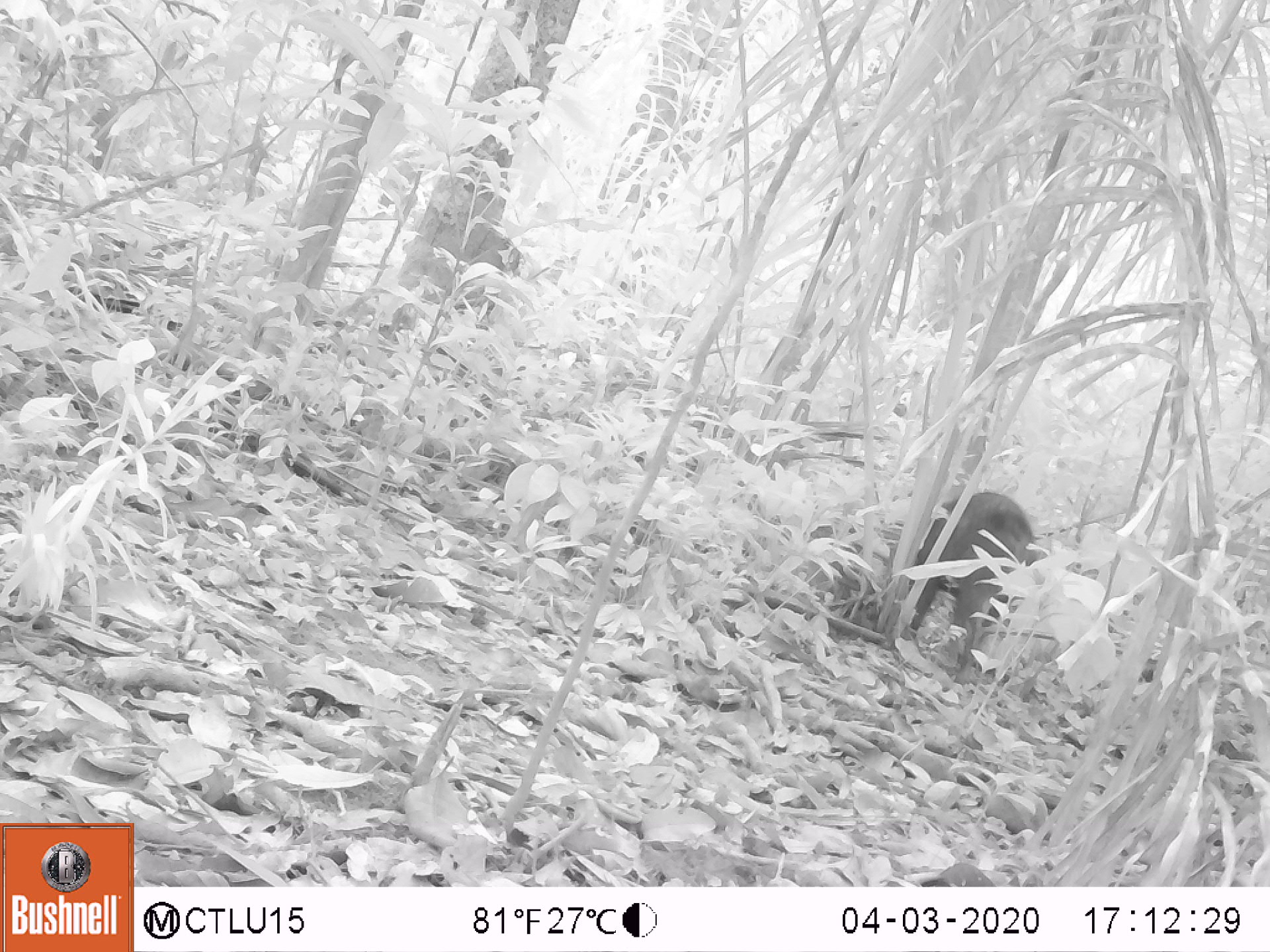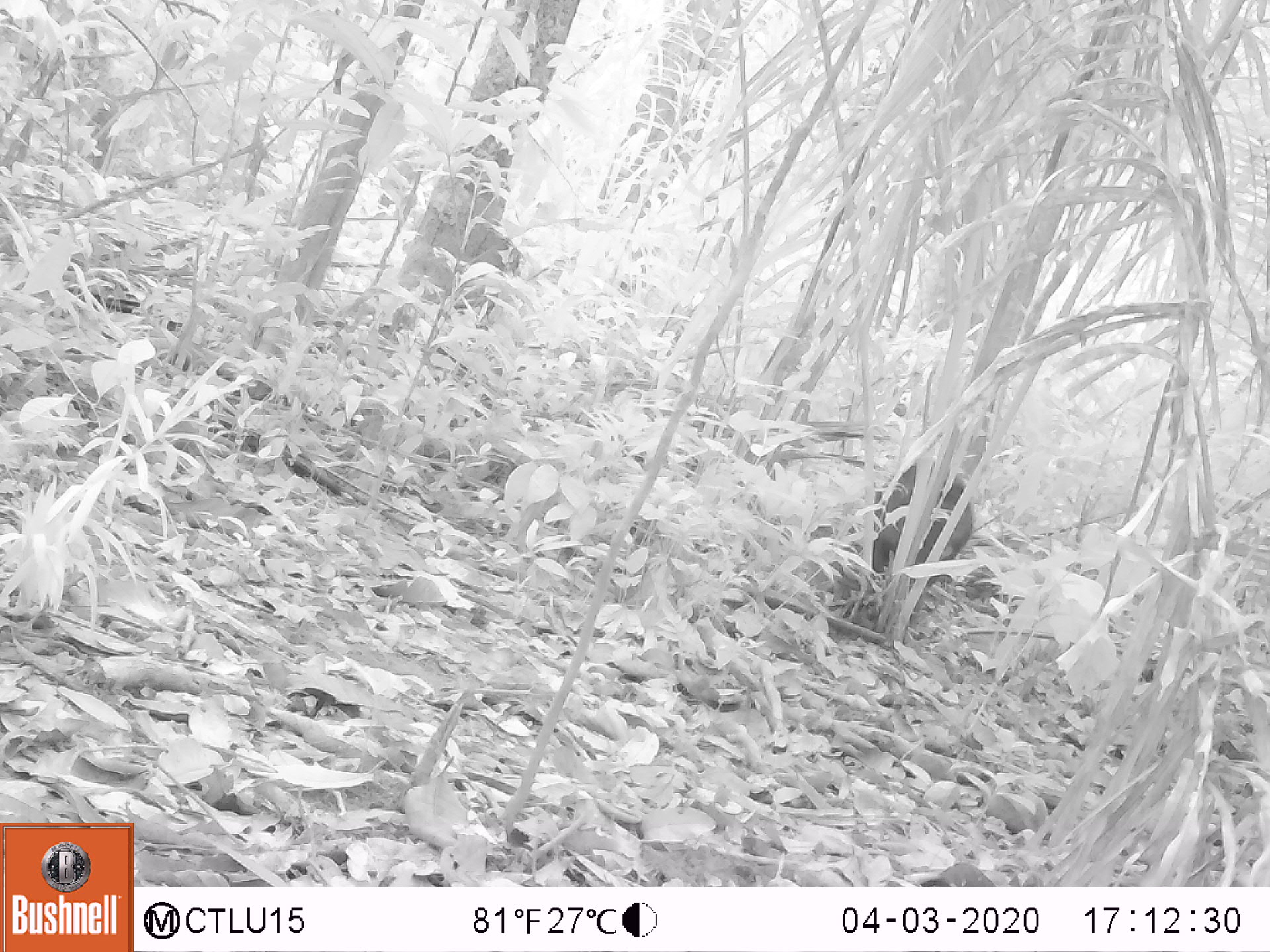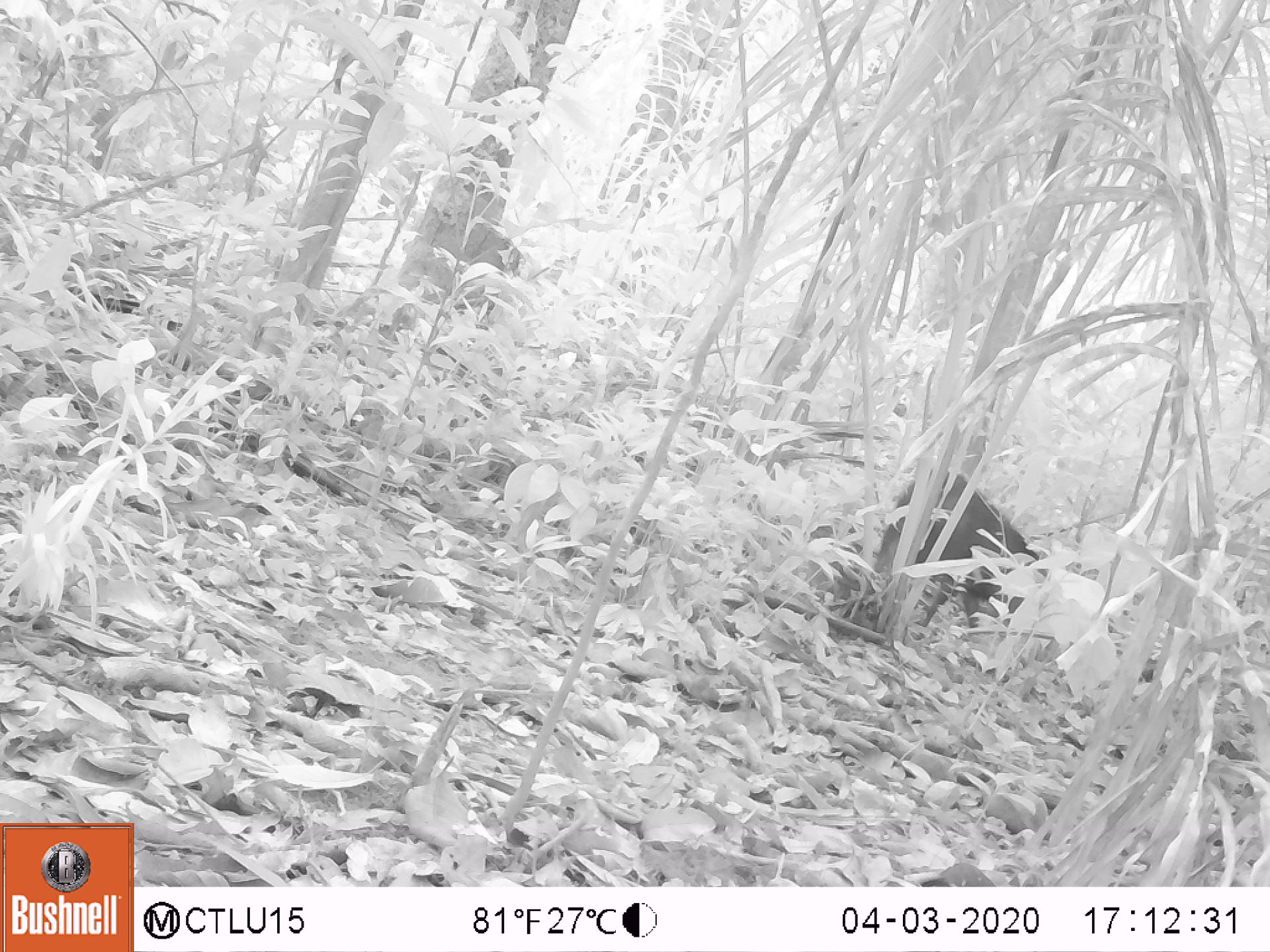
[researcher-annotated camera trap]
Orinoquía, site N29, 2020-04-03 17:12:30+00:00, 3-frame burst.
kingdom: Animalia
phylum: Chordata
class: Mammalia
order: Artiodactyla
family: Tayassuidae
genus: Pecari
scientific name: Pecari tajacu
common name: collared peccary